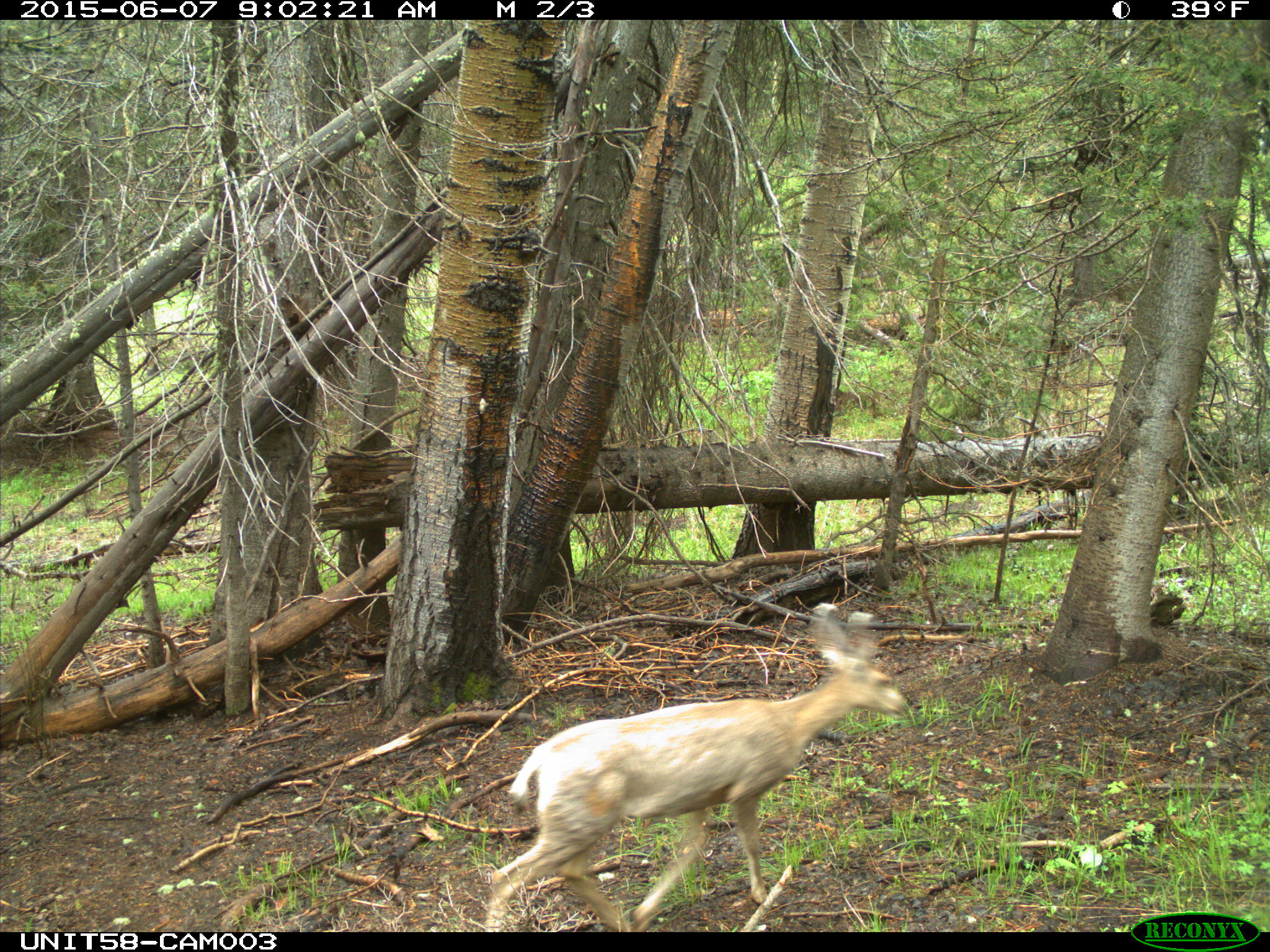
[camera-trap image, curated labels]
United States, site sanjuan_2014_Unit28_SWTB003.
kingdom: Animalia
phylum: Chordata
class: Mammalia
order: Artiodactyla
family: Cervidae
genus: Odocoileus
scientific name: Odocoileus hemionus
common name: mule deer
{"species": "Odocoileus hemionus (mule deer)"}